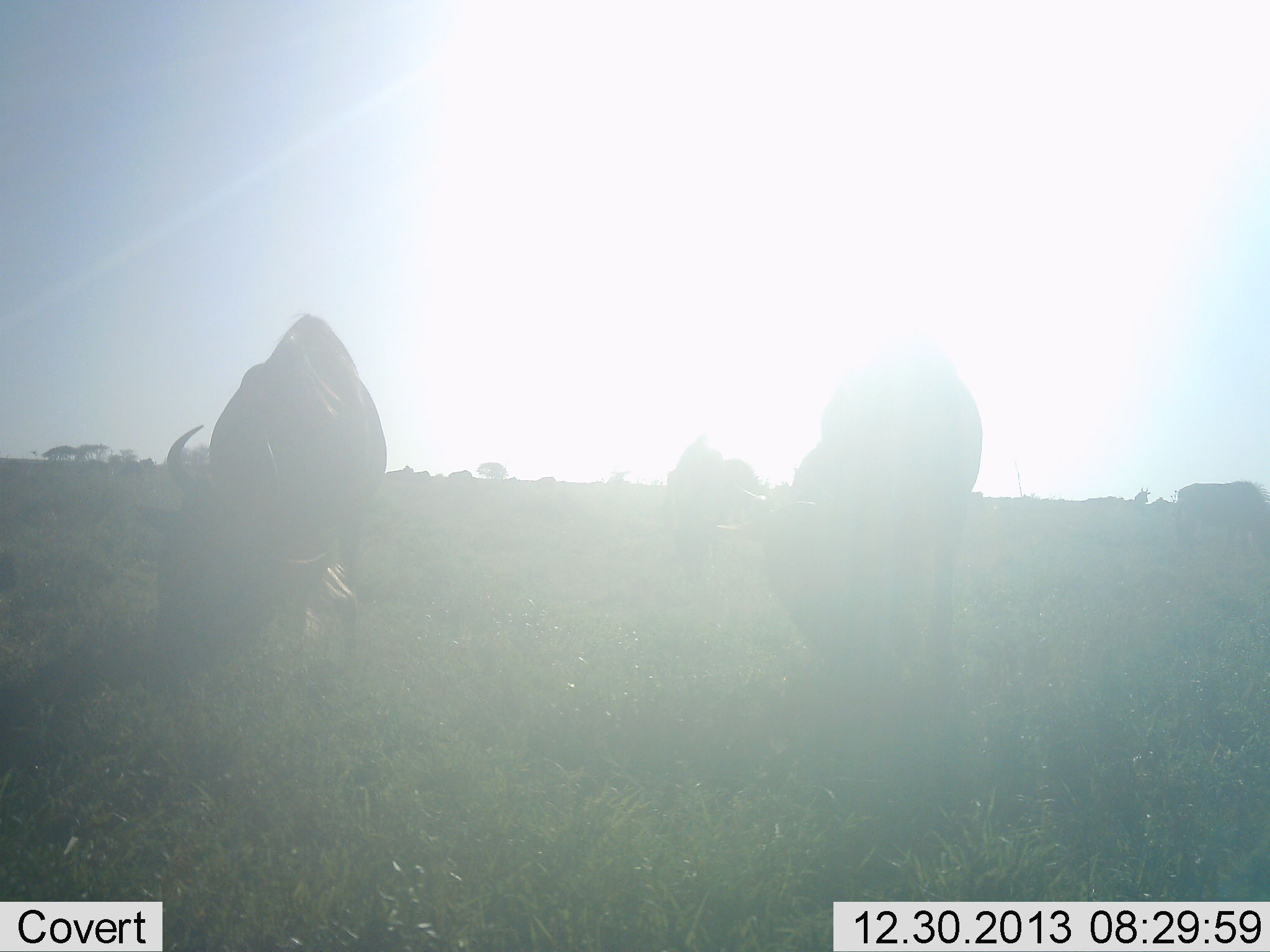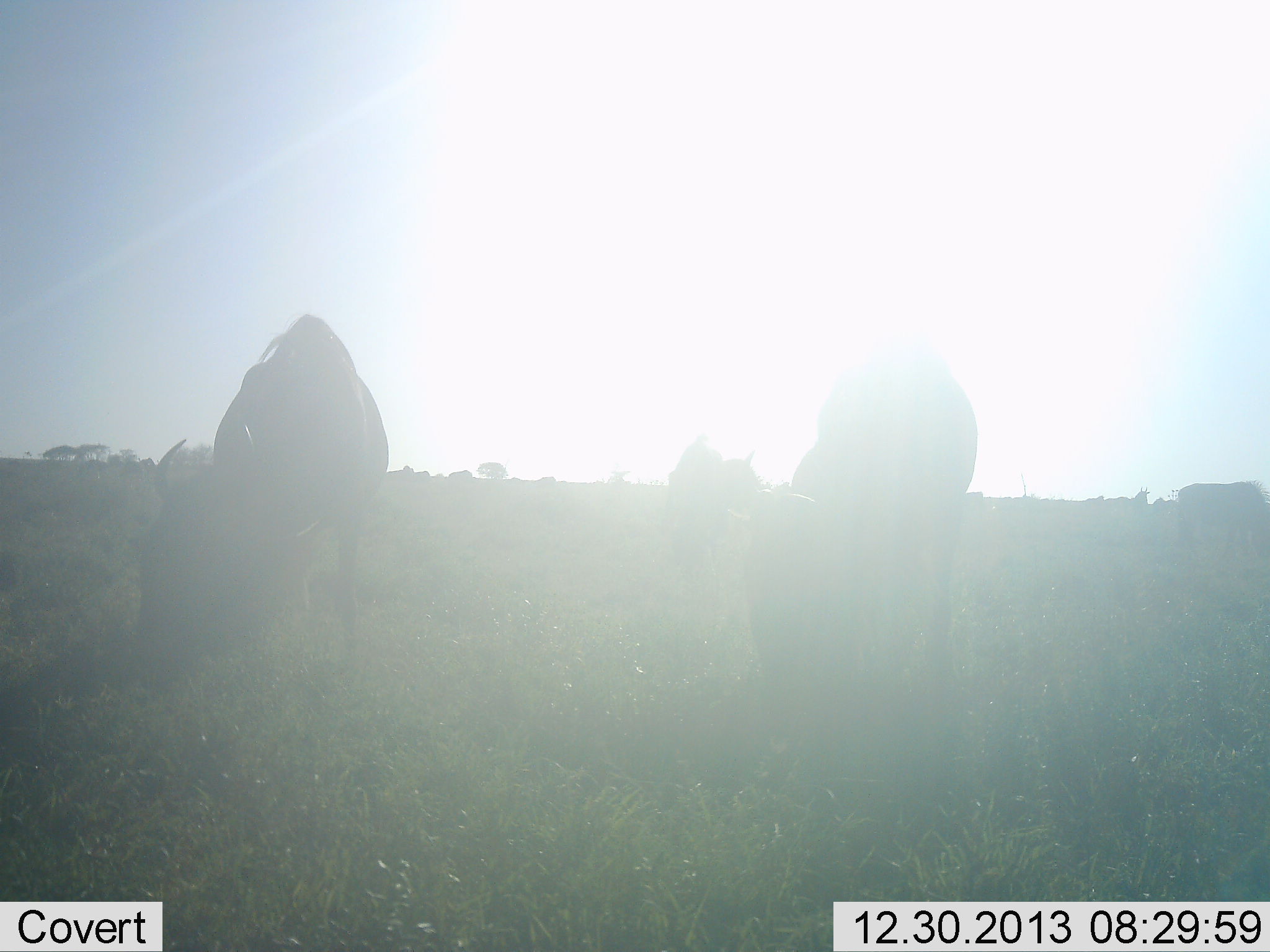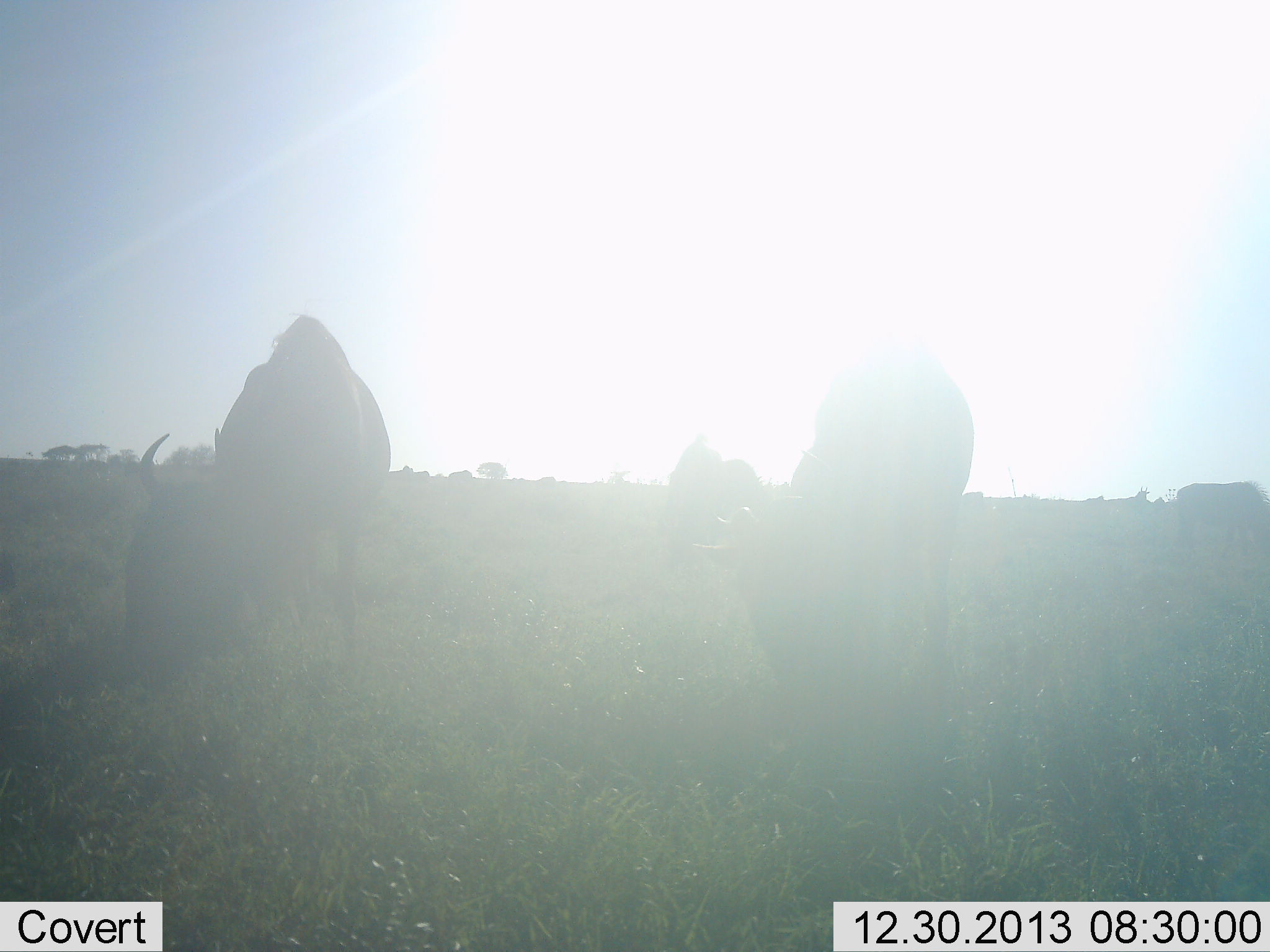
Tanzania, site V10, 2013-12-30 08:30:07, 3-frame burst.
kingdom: Animalia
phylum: Chordata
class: Mammalia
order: Artiodactyla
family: Bovidae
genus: Connochaetes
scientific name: Connochaetes taurinus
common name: blue wildebeest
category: wildebeest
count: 4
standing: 10%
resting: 0%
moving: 10%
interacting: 0%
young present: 0%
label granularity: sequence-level